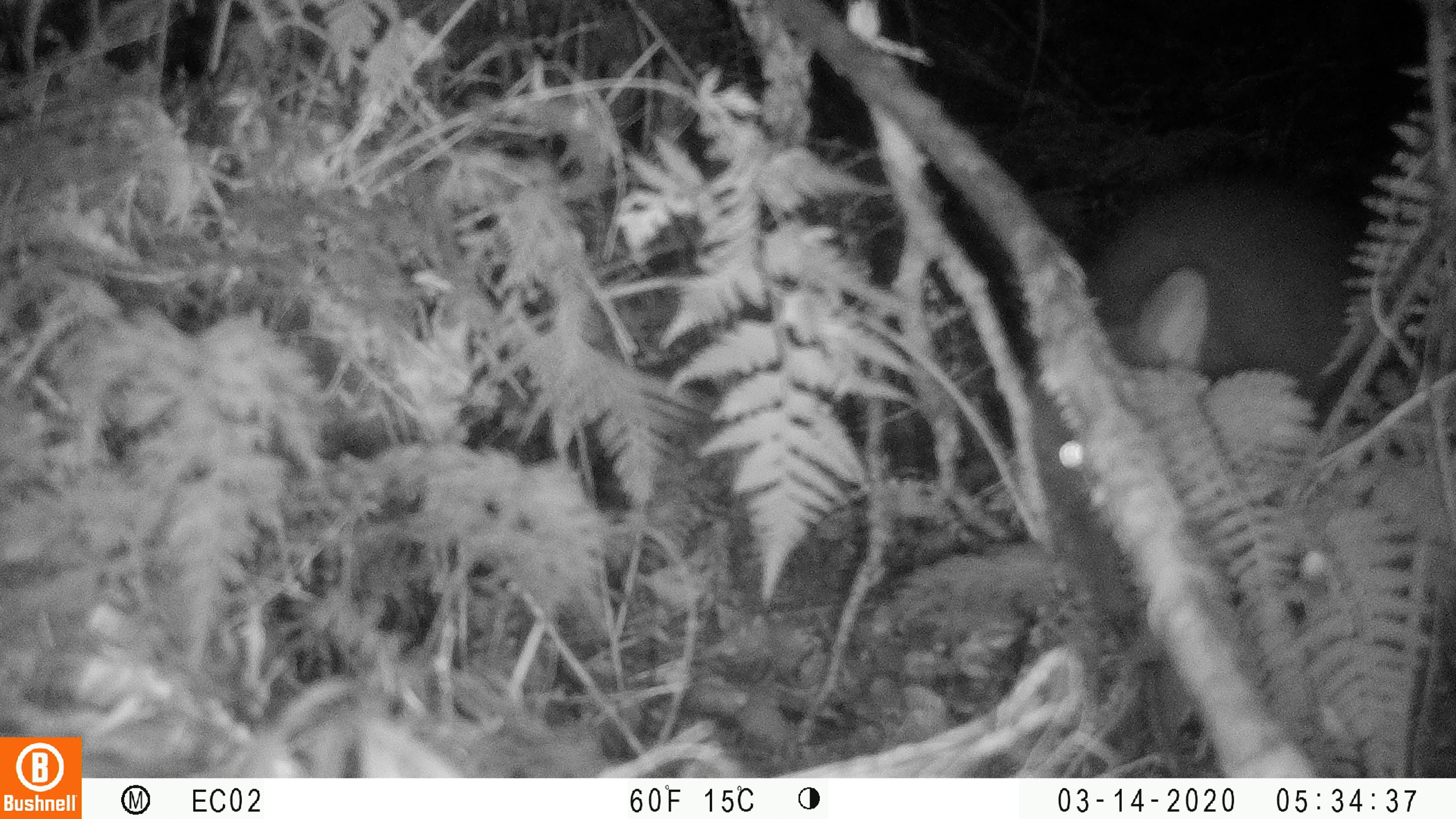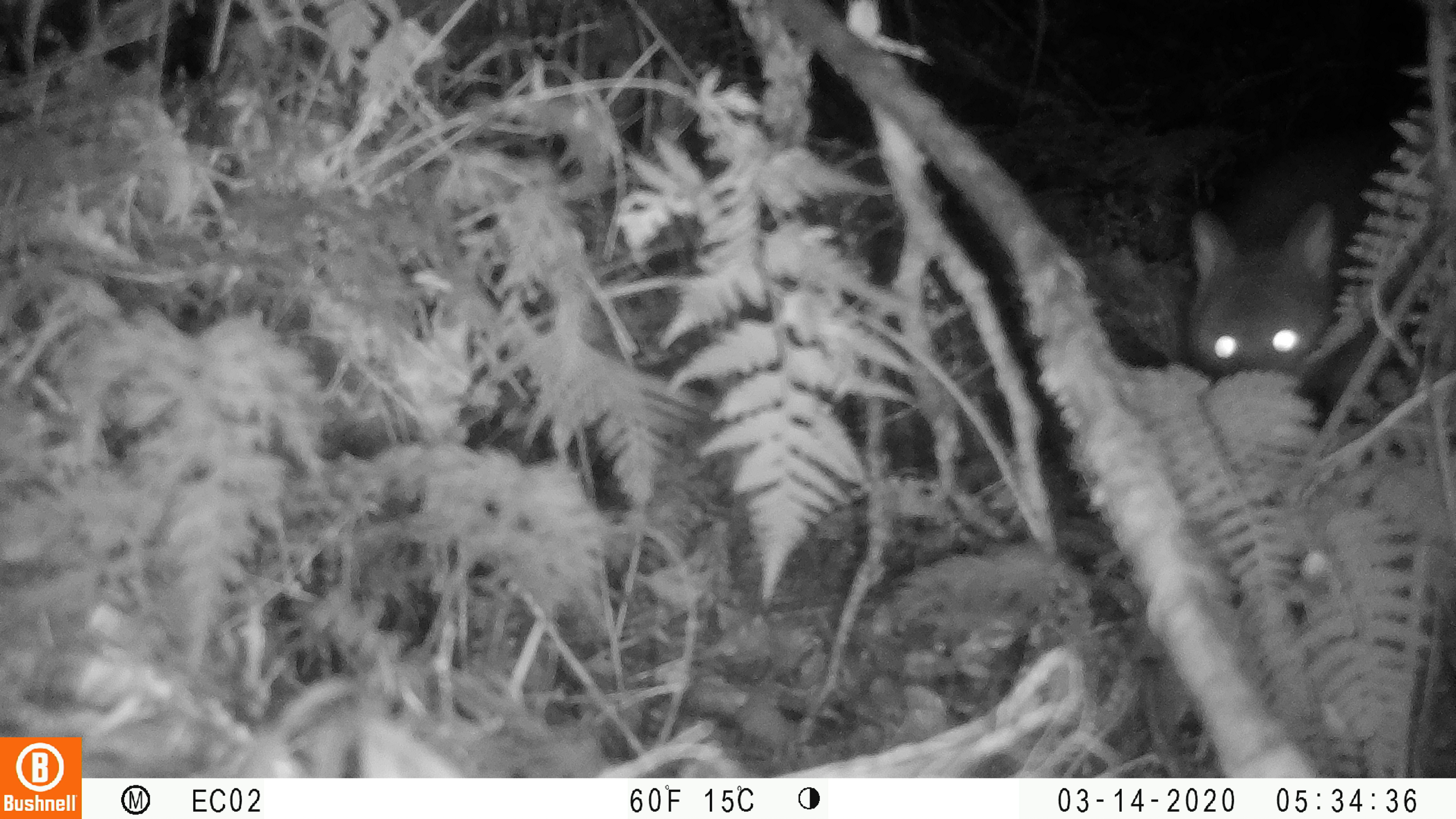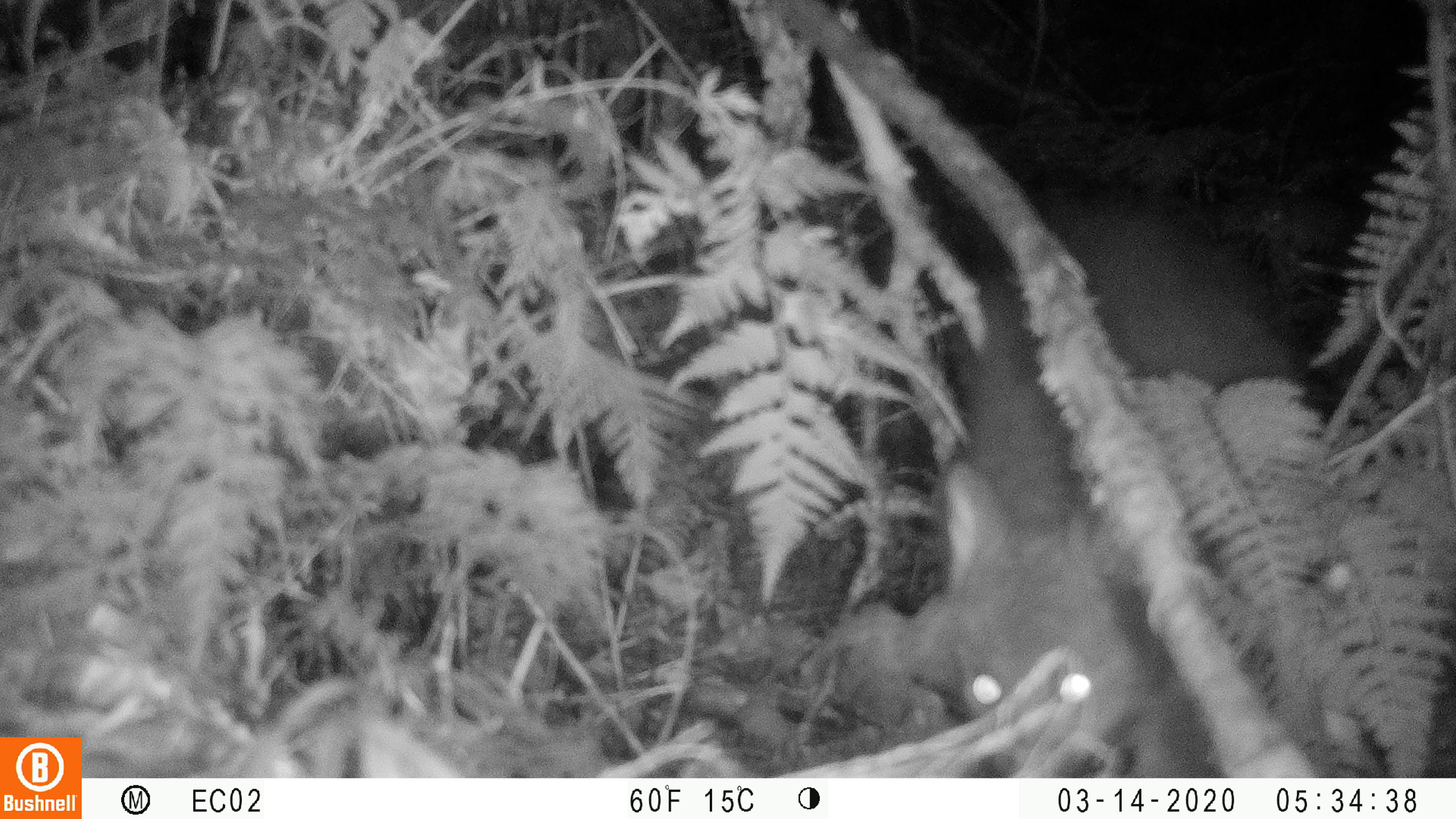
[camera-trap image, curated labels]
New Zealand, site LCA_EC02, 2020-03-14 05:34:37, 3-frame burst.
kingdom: Animalia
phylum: Chordata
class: Mammalia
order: Diprotodontia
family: Phalangeridae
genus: Trichosurus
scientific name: Trichosurus vulpecula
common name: common brushtail possum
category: possum